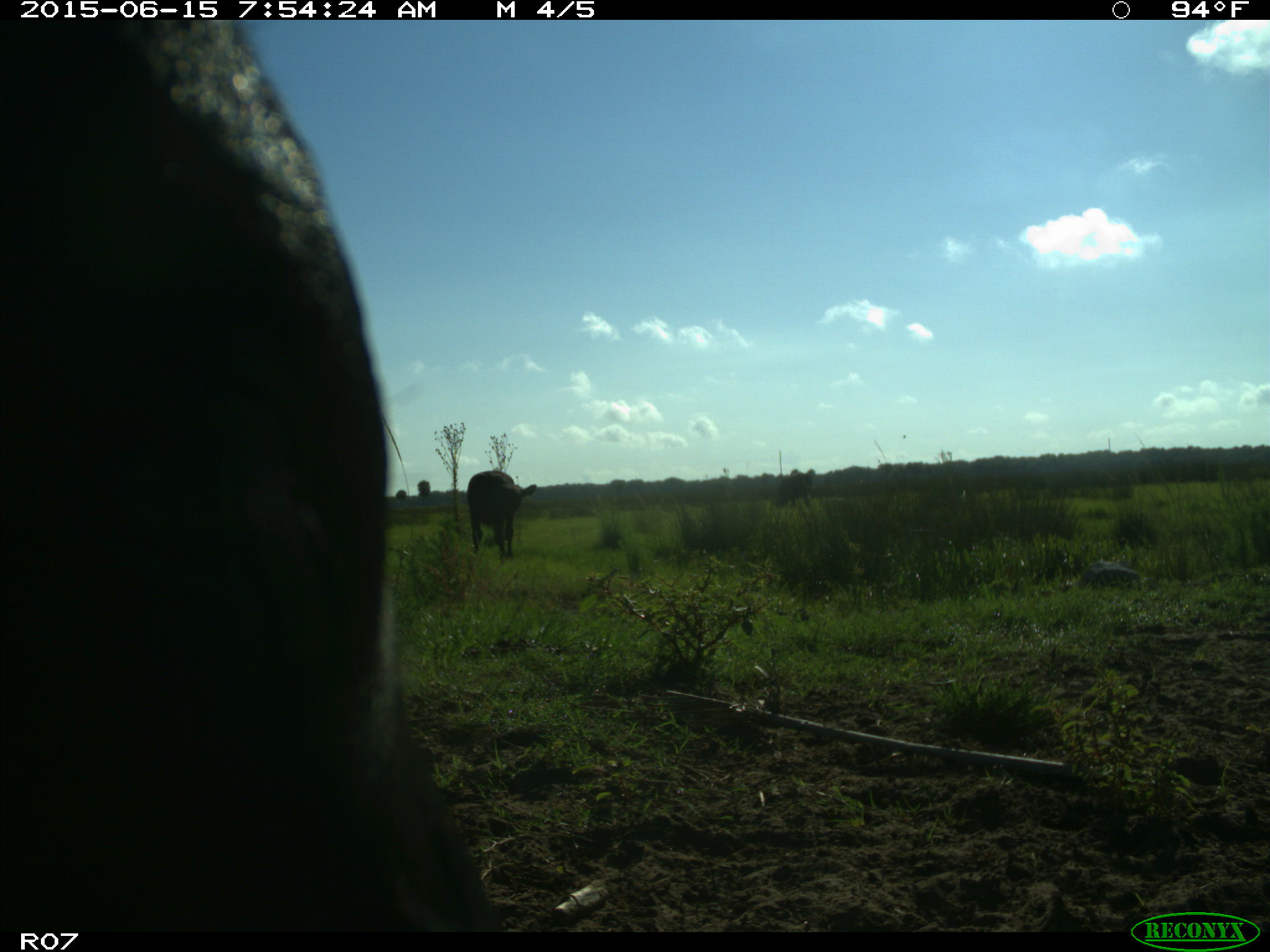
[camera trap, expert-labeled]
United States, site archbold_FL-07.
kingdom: Animalia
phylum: Chordata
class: Mammalia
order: Artiodactyla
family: Bovidae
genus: Bos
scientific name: Bos taurus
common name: domestic cow